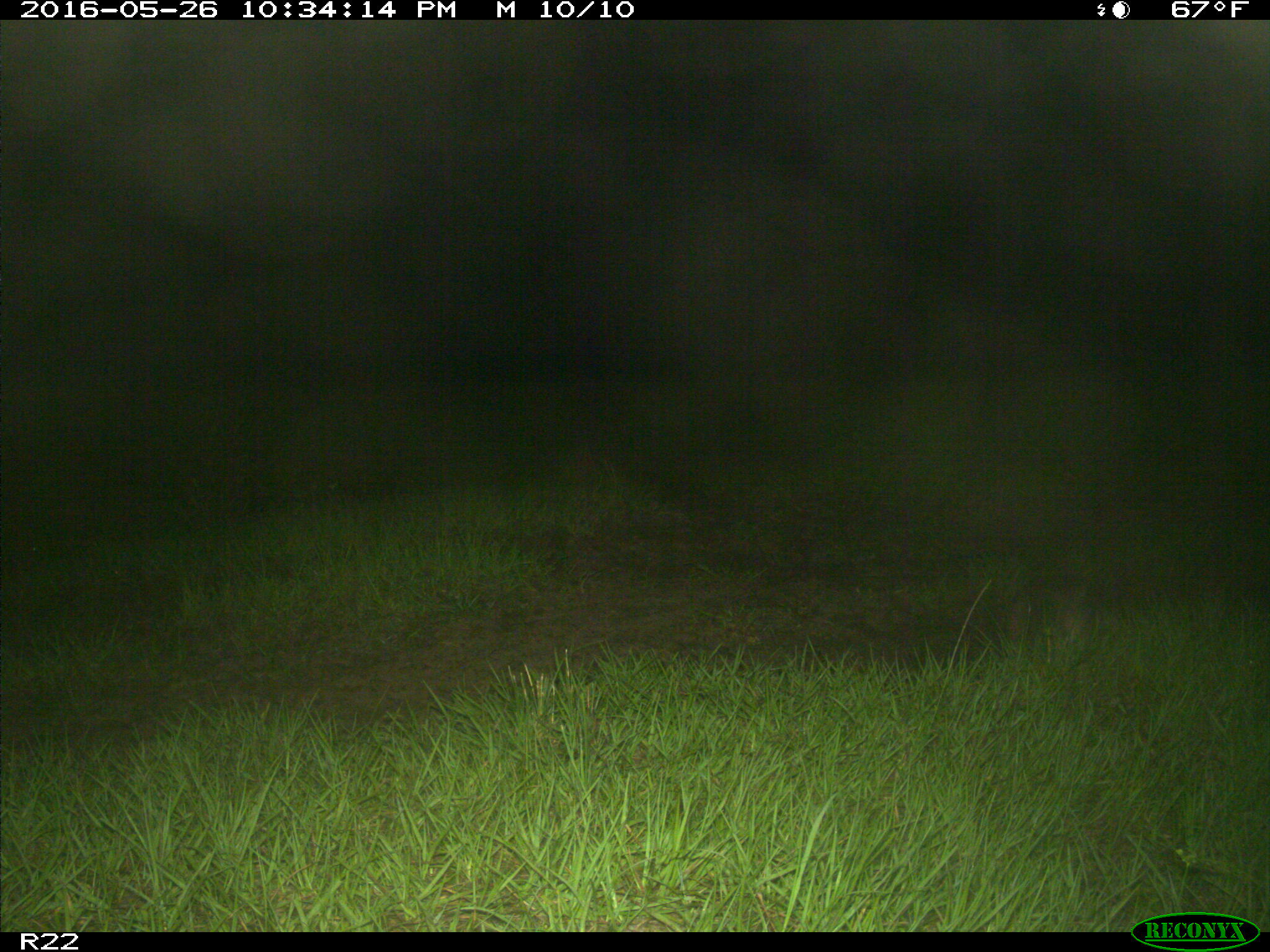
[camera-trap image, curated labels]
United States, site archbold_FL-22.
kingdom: Animalia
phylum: Chordata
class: Mammalia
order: Cingulata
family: Dasypodidae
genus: Dasypus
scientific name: Dasypus novemcinctus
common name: nine-banded armadillo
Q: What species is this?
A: Dasypus novemcinctus (nine-banded armadillo).